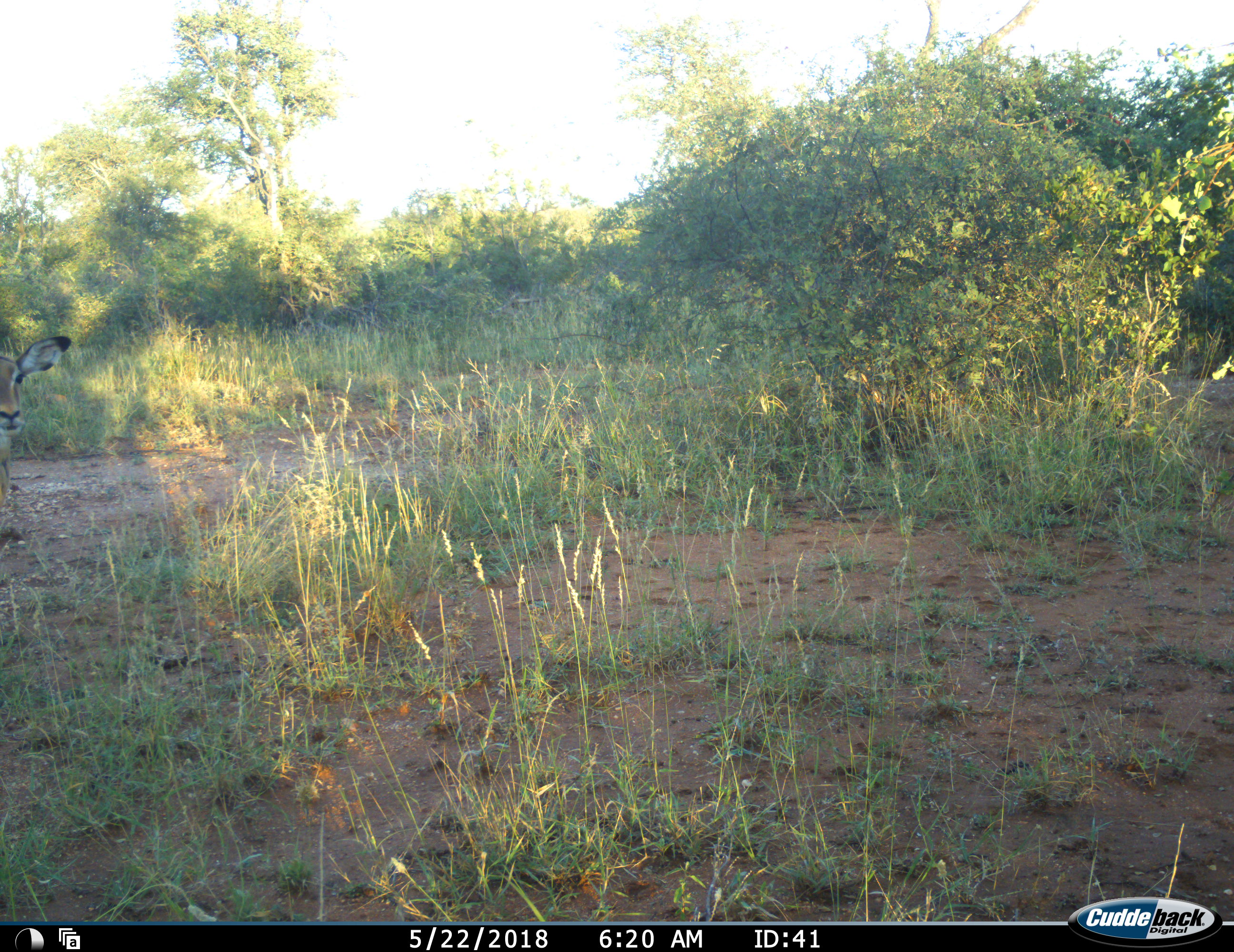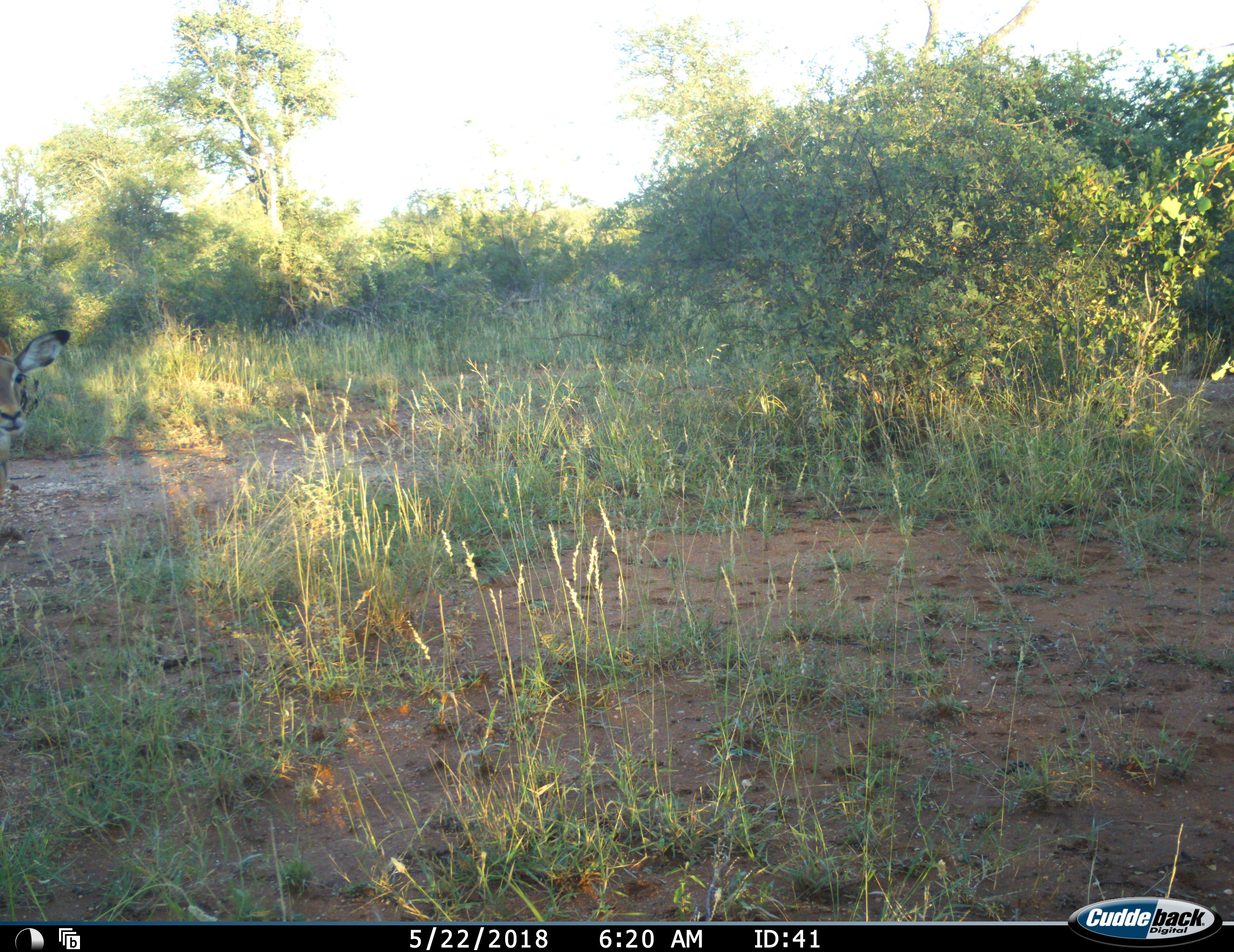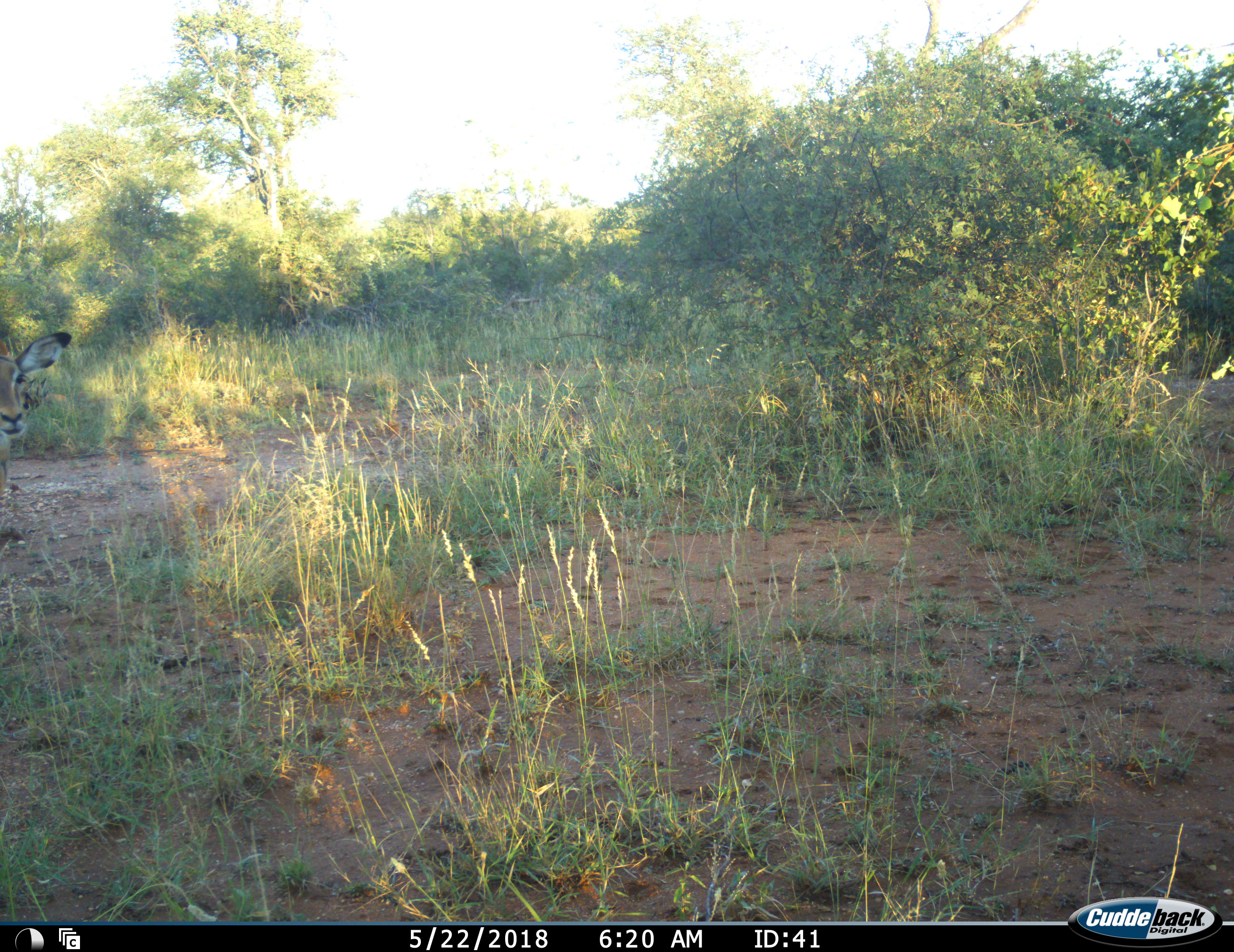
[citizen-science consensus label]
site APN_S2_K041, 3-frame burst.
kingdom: Animalia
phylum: Chordata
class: Mammalia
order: Artiodactyla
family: Bovidae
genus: Aepyceros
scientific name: Aepyceros melampus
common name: impala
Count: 2.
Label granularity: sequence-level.